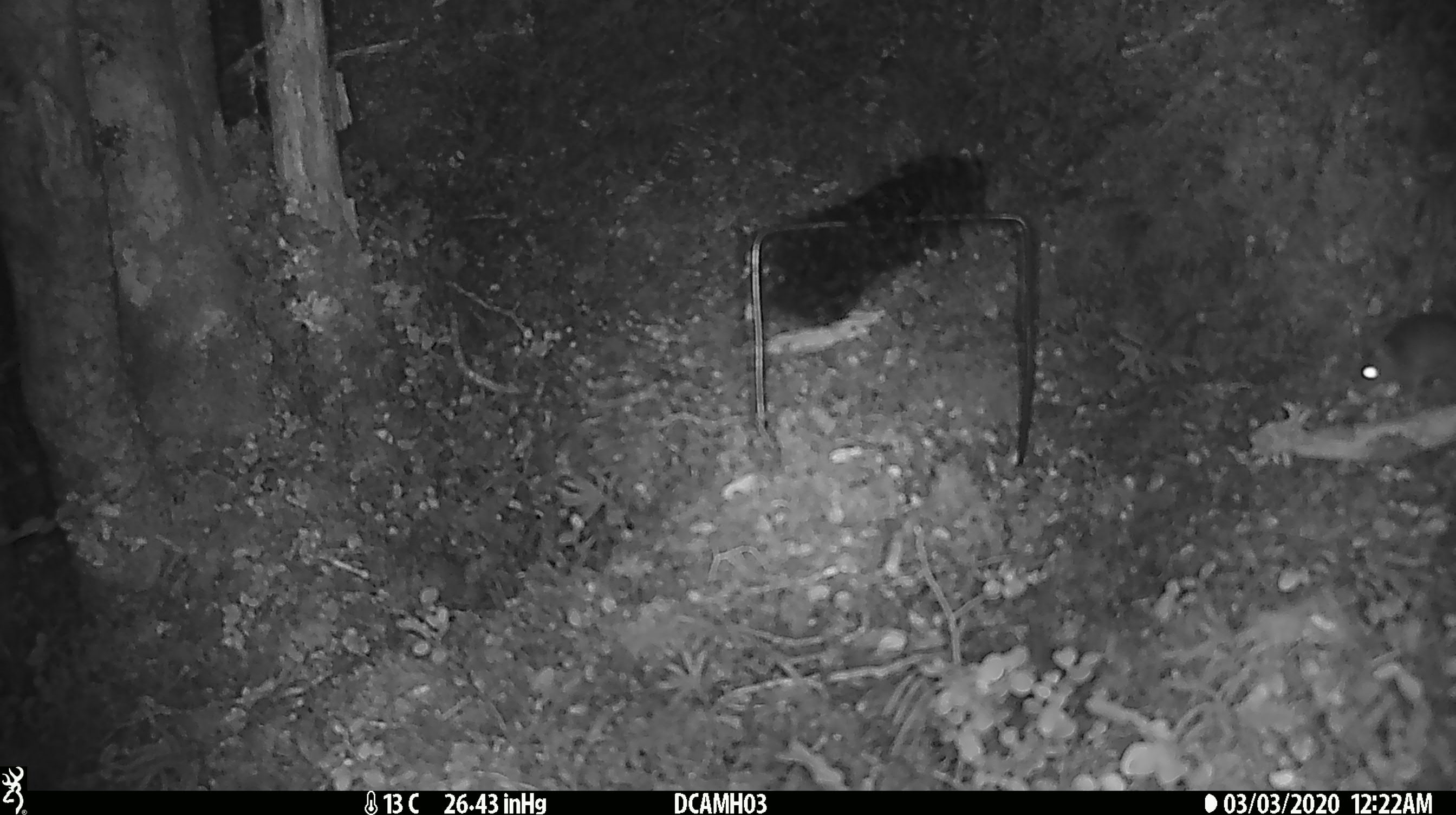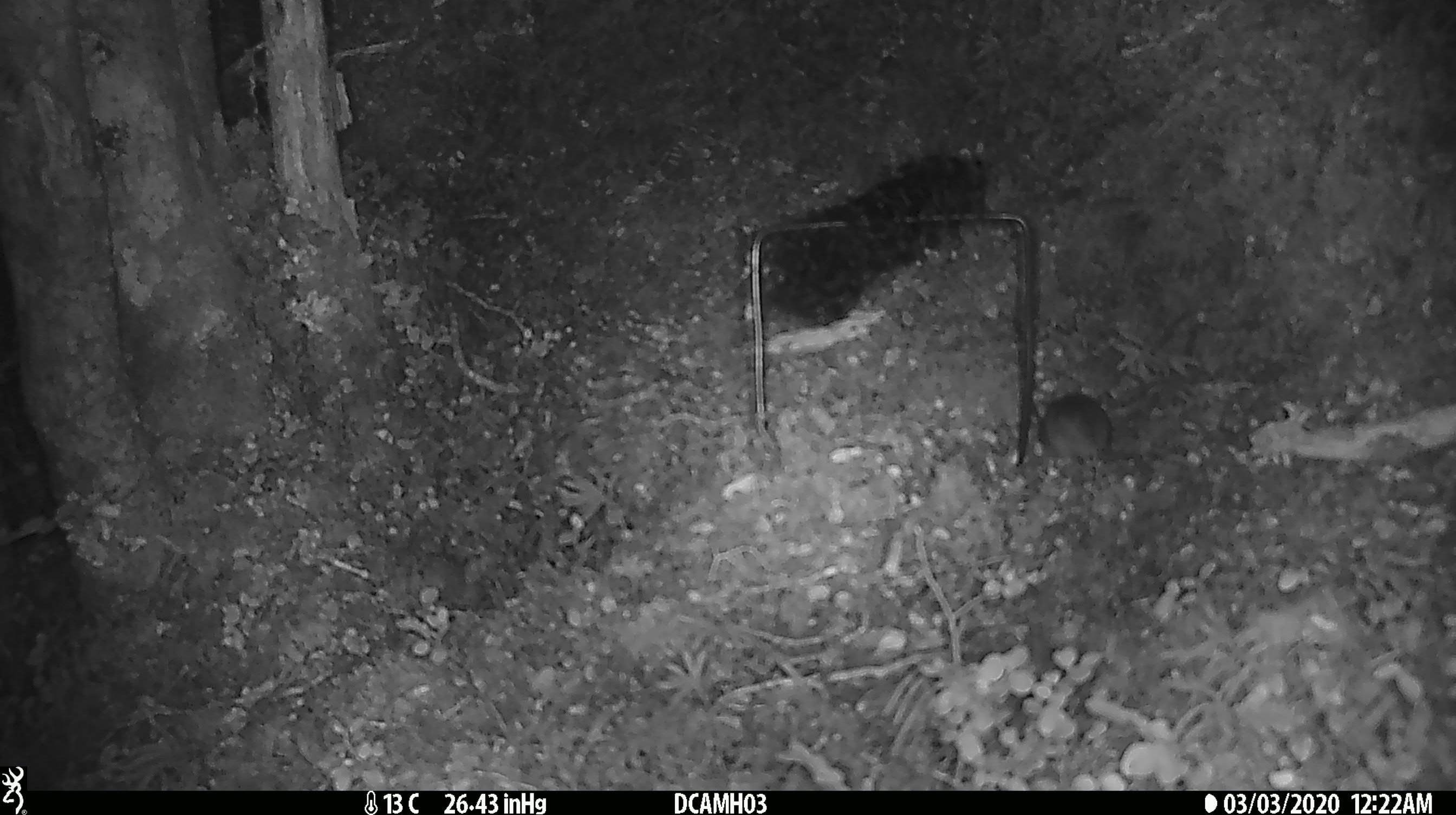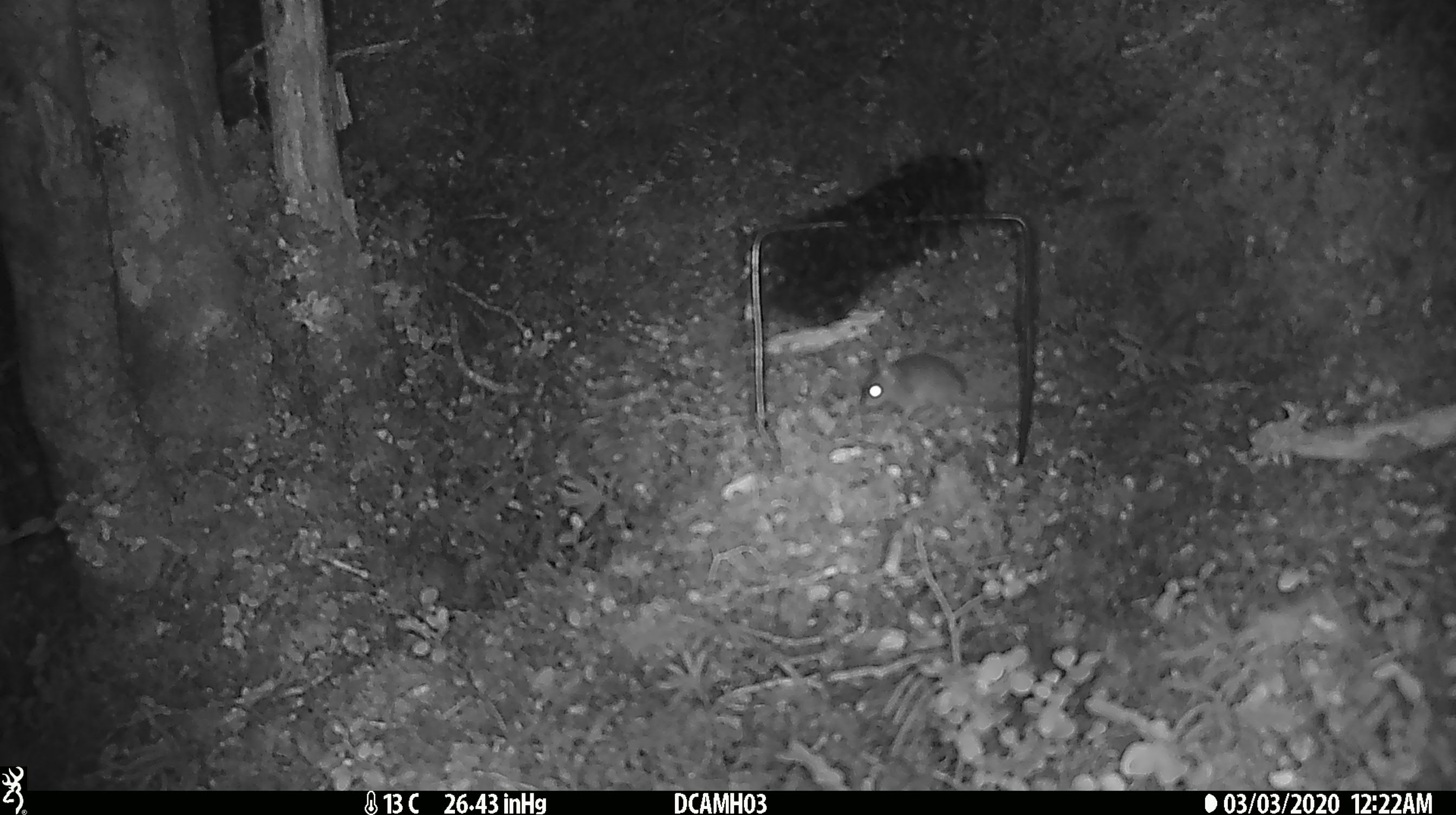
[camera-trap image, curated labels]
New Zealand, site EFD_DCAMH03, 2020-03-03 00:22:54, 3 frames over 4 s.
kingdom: Animalia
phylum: Chordata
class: Mammalia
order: Rodentia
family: Muridae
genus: Mus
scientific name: Mus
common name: mouse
Mouse (Mus).